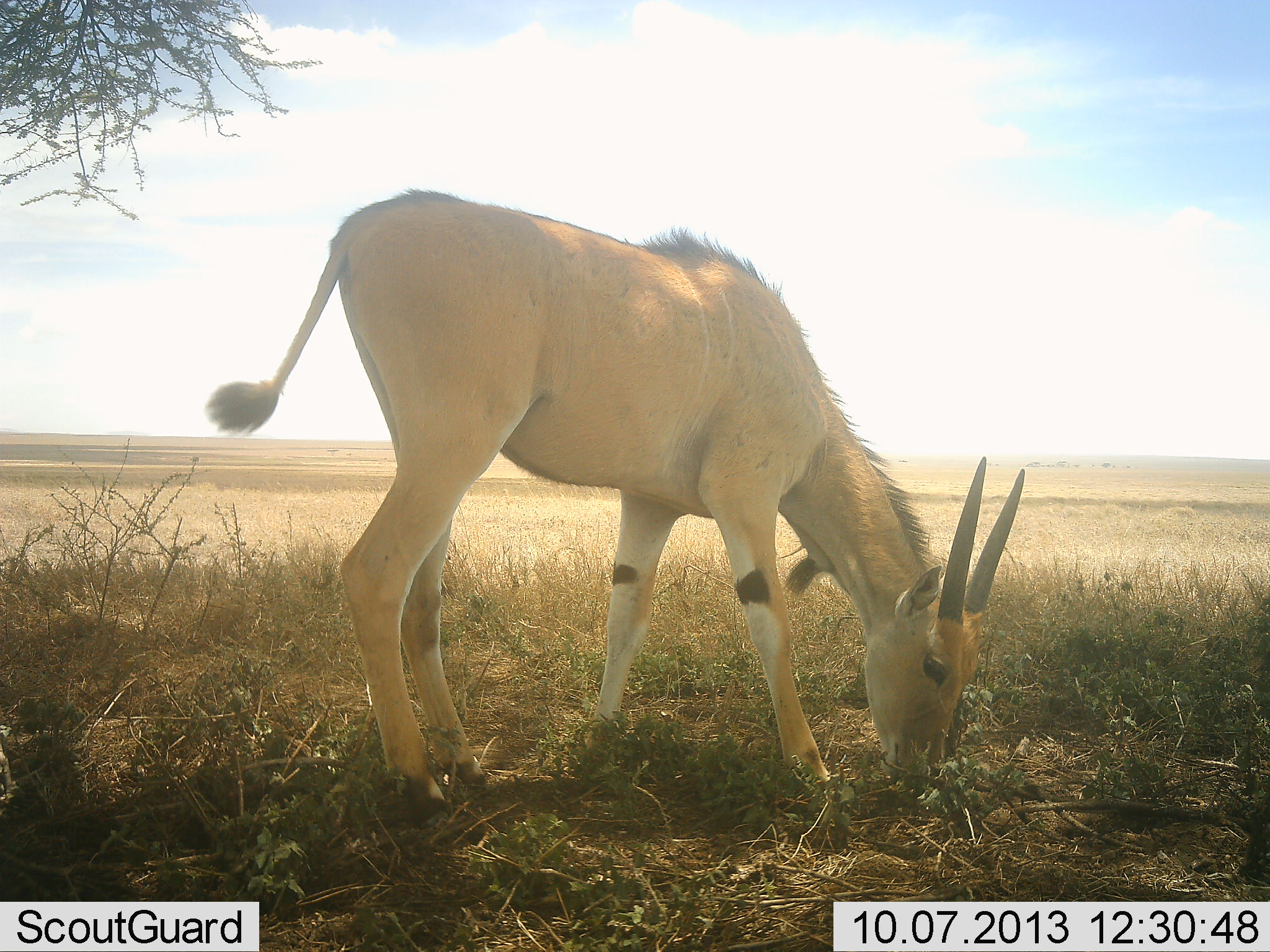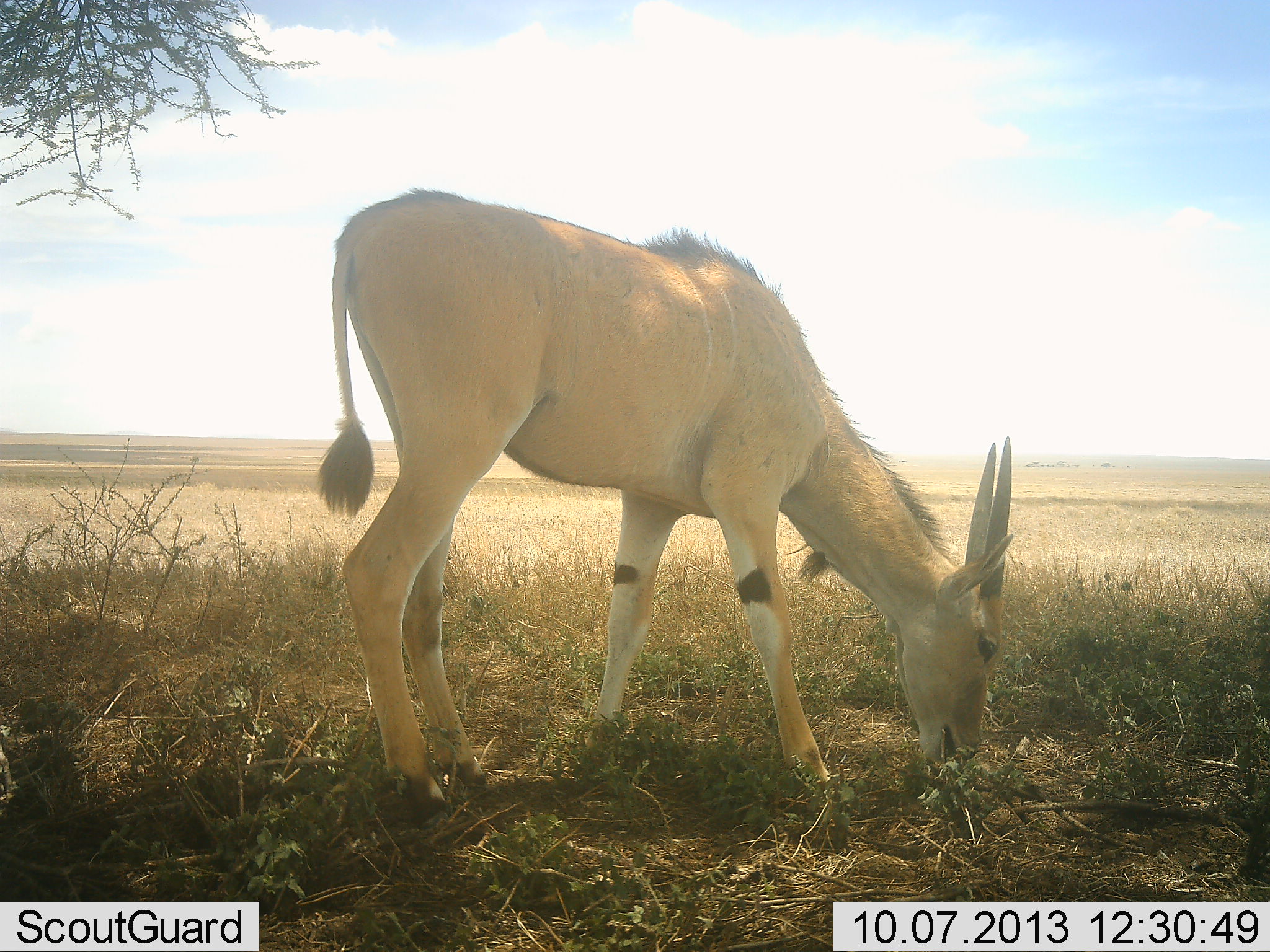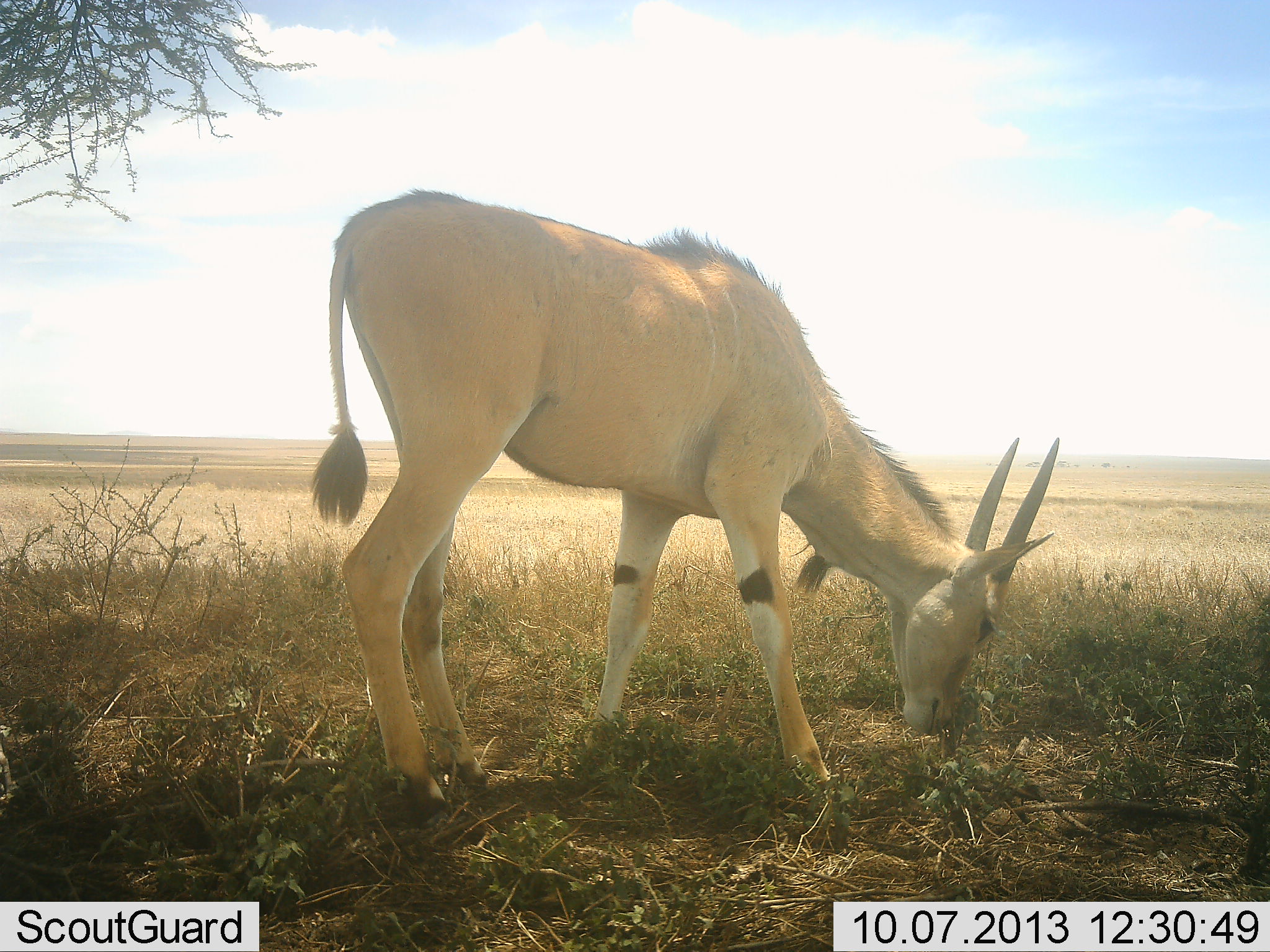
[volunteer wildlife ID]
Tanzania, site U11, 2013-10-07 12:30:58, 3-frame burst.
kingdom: Animalia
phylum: Chordata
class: Mammalia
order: Artiodactyla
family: Bovidae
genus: Tragelaphus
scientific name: Tragelaphus oryx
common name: eland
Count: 1.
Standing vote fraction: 32%.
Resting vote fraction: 0%.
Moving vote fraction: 0%.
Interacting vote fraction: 0%.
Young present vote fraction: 18%.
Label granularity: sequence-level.